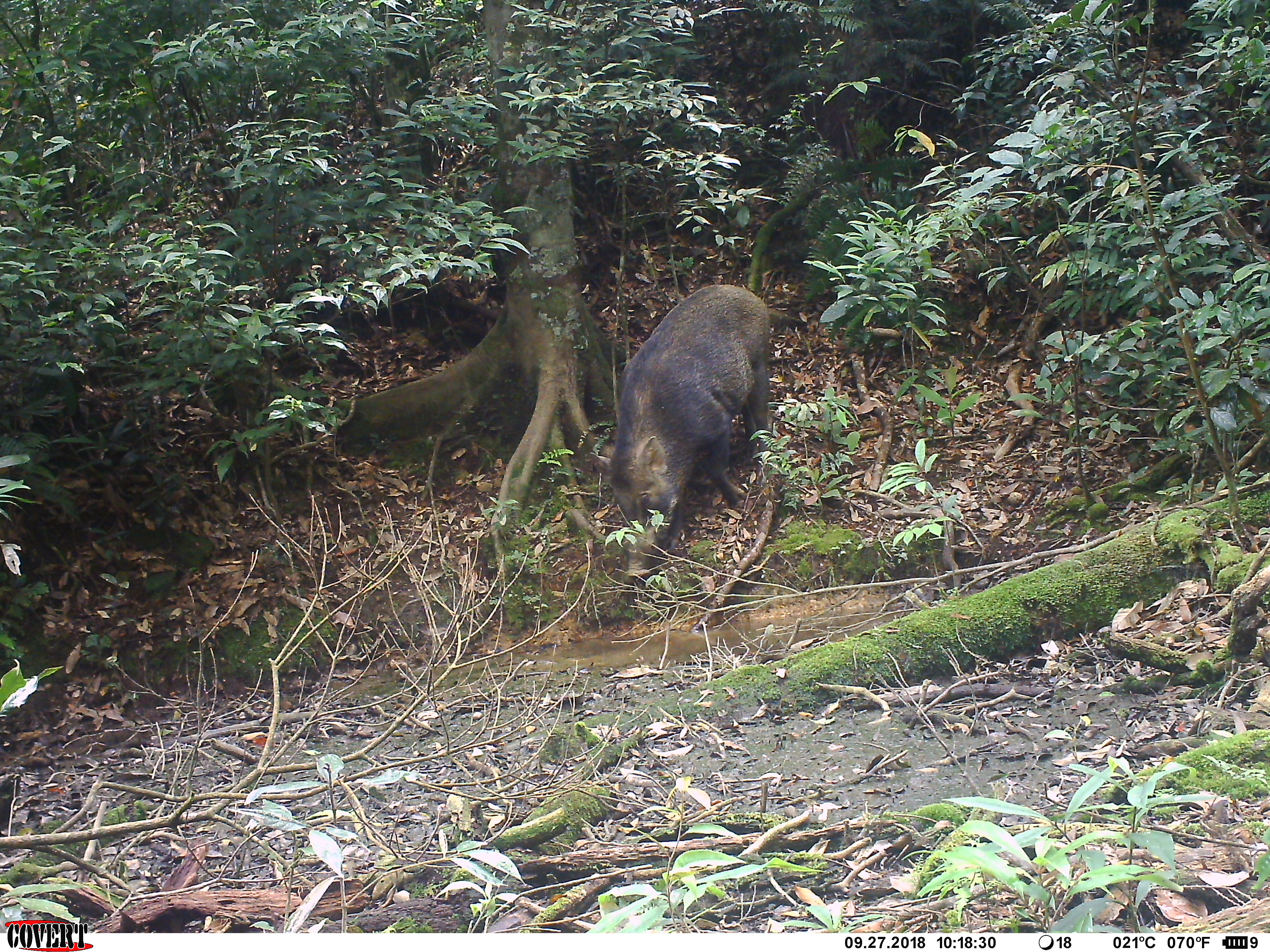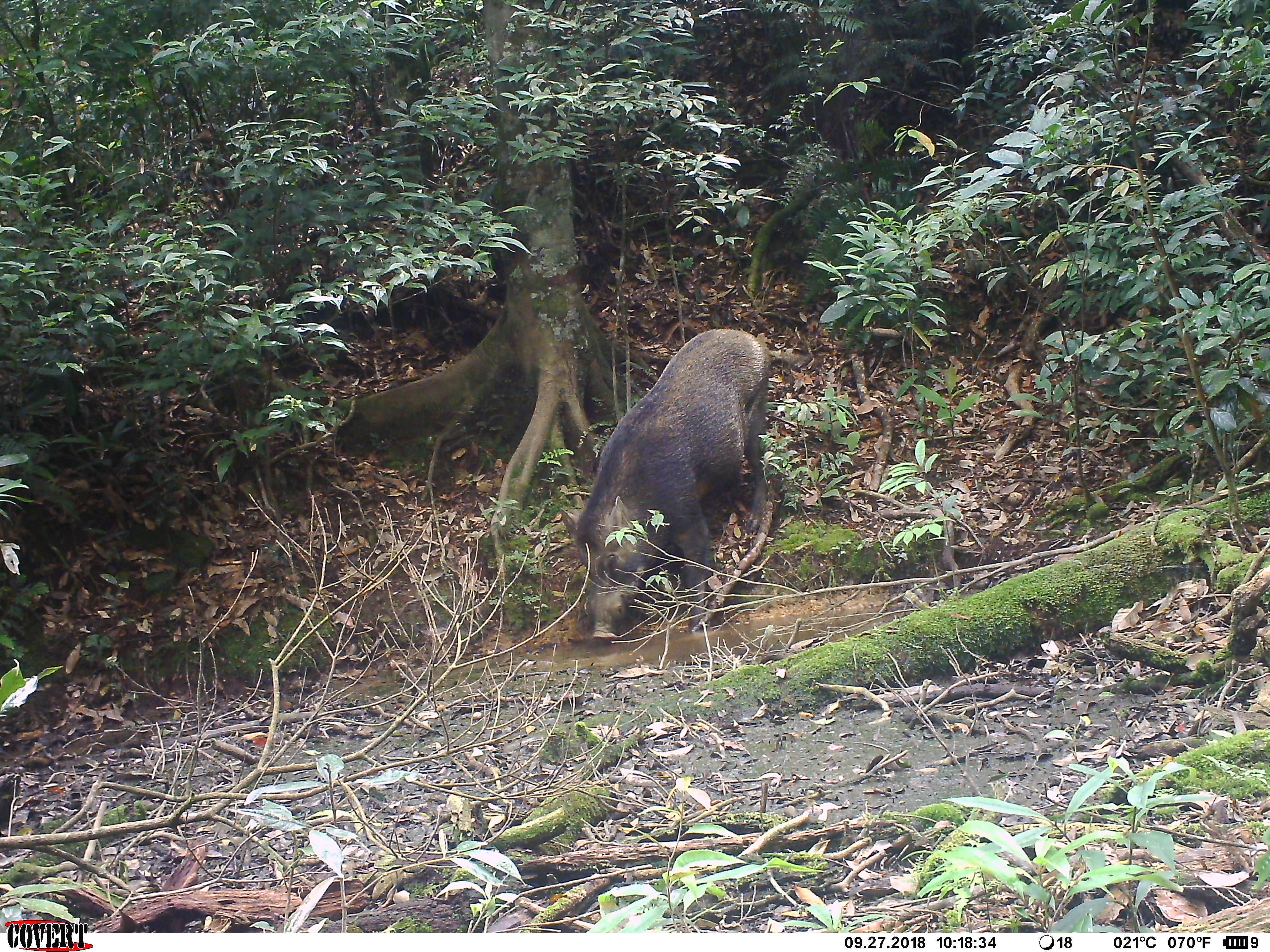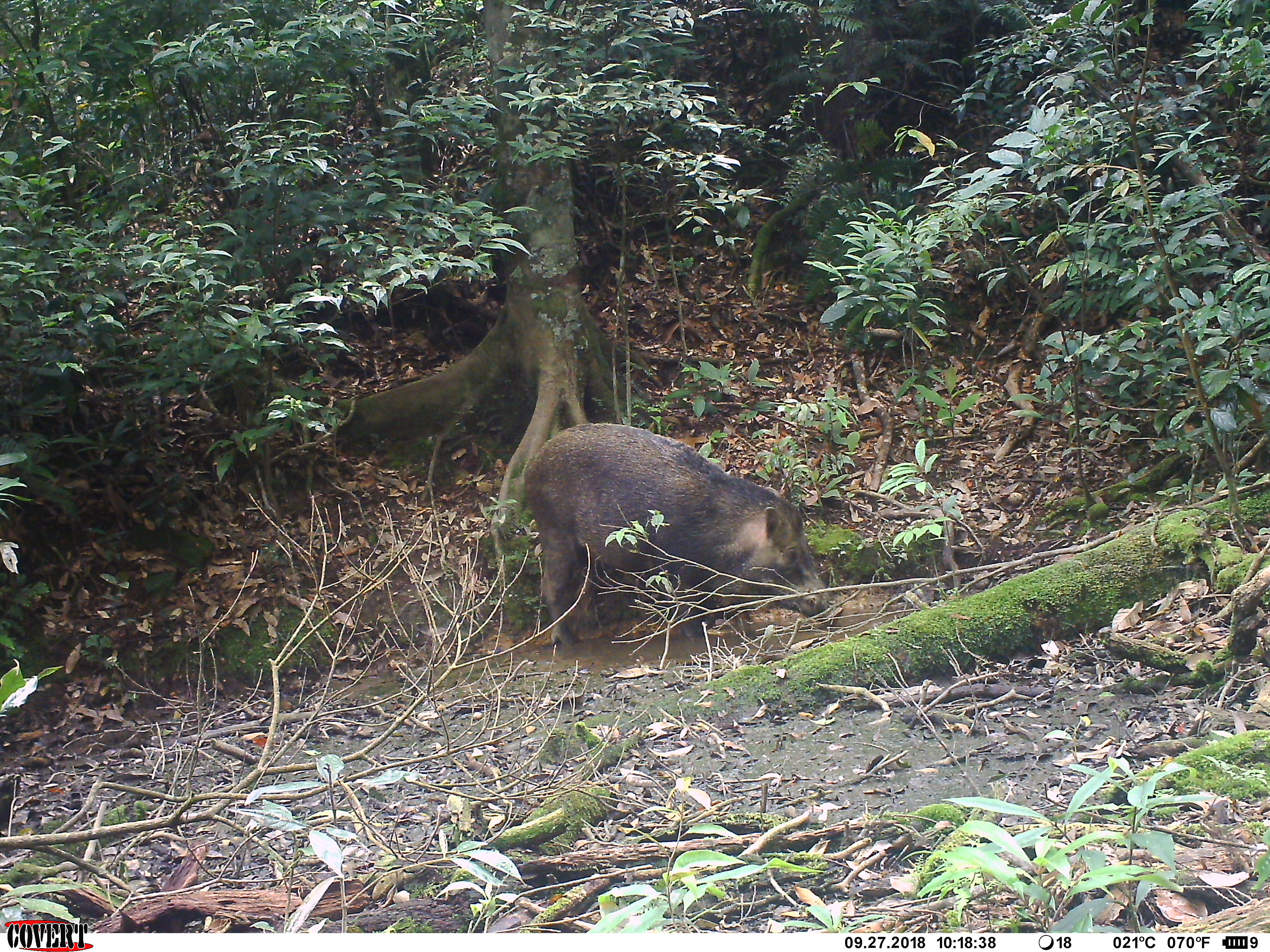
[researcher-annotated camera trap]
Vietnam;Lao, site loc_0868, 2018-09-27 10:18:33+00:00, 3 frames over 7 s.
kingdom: Animalia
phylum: Chordata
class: Mammalia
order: Artiodactyla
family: Suidae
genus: Sus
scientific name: Sus scrofa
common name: eurasian wild pig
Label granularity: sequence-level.